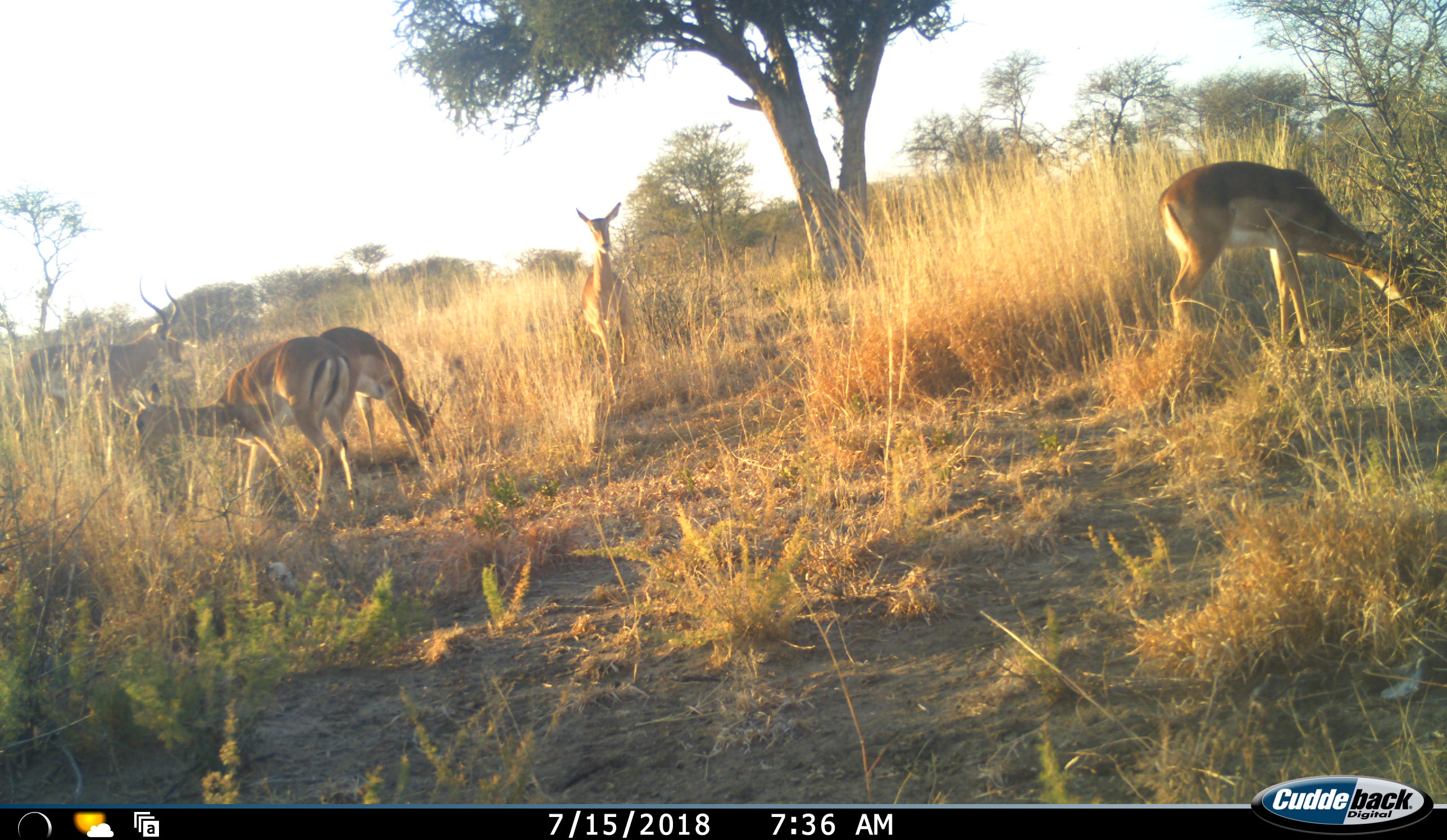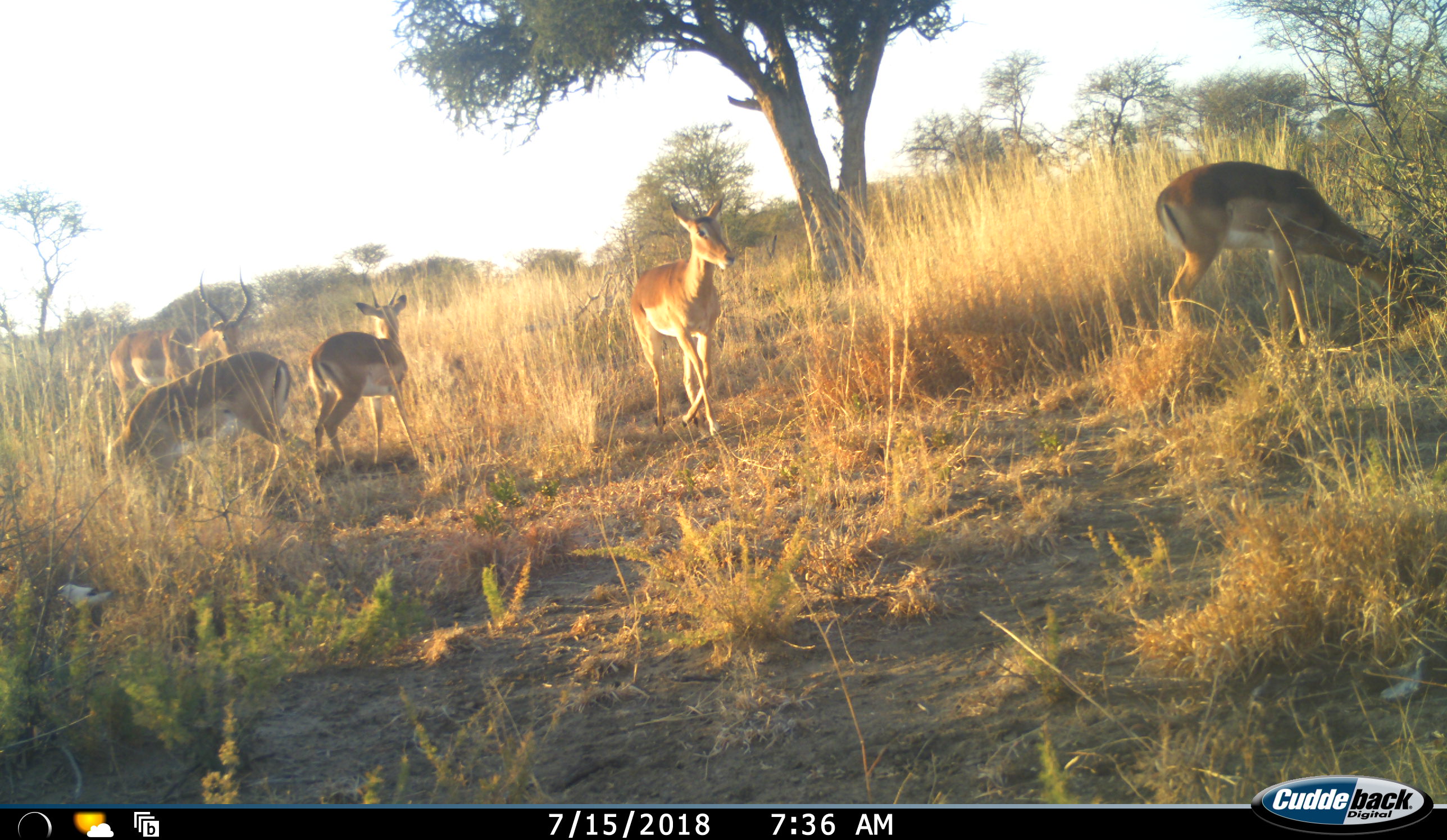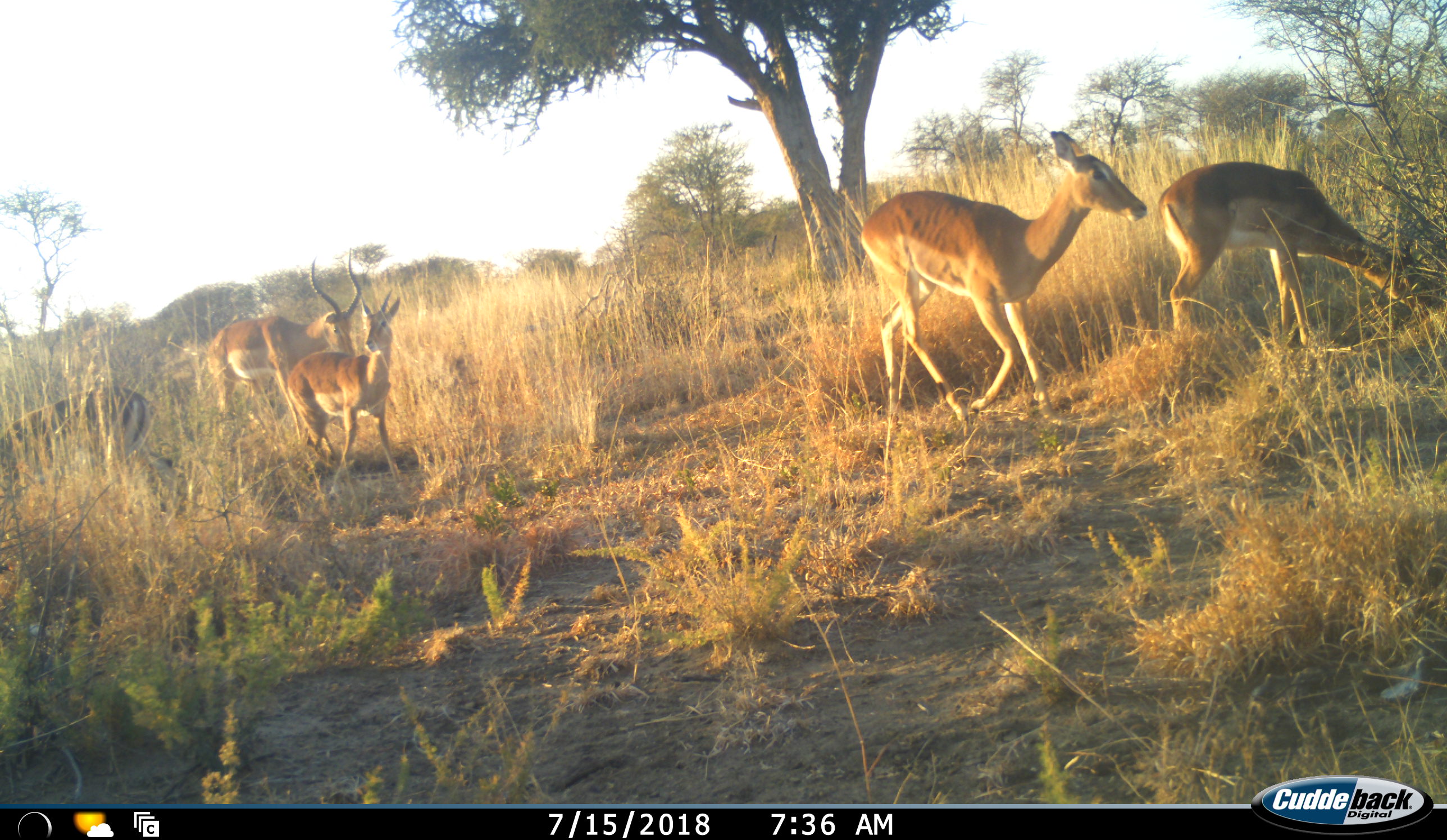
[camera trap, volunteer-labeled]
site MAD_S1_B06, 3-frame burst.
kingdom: Animalia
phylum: Chordata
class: Mammalia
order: Artiodactyla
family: Bovidae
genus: Aepyceros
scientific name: Aepyceros melampus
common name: impala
Impala (Aepyceros melampus), count 5. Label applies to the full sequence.